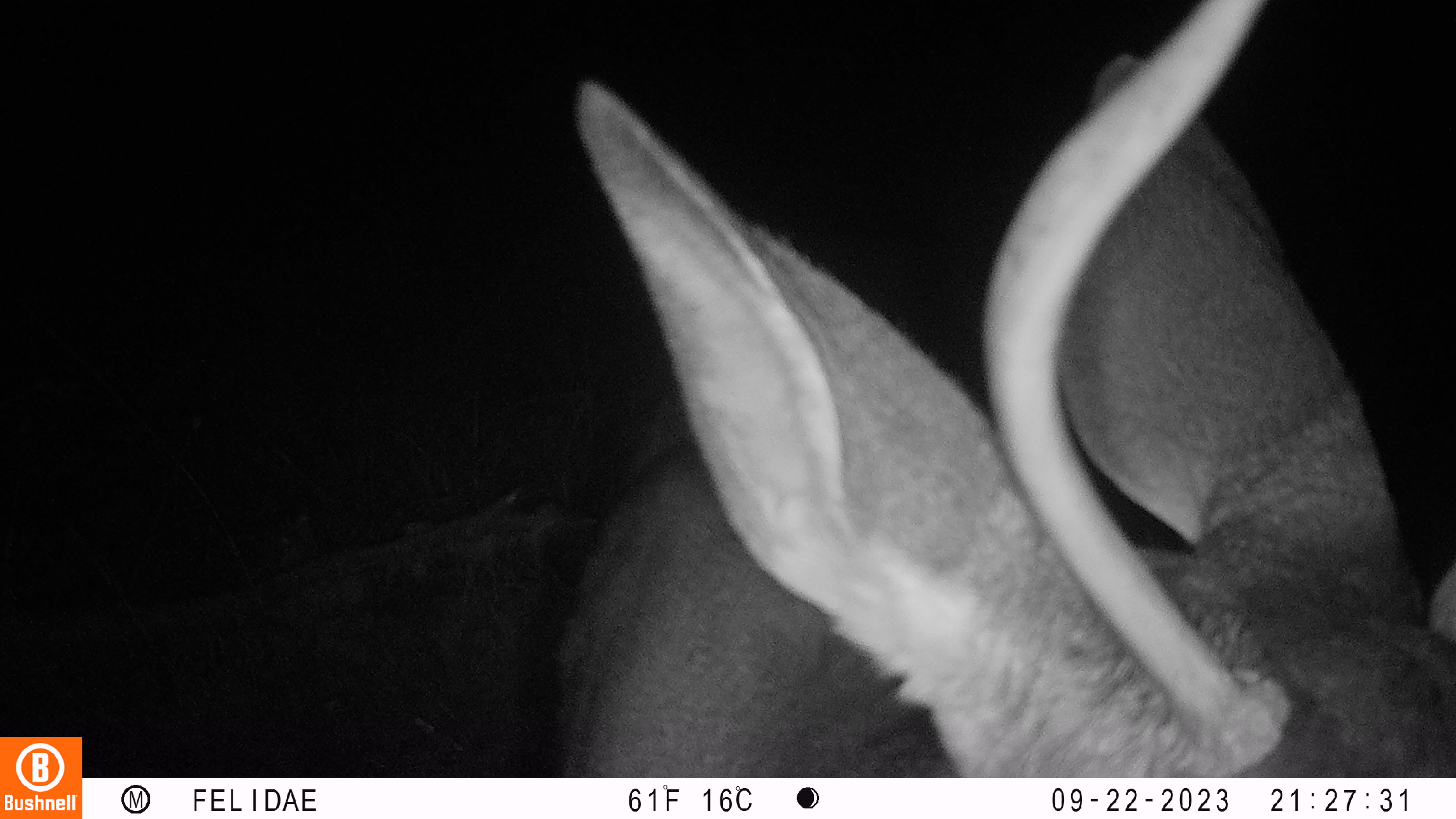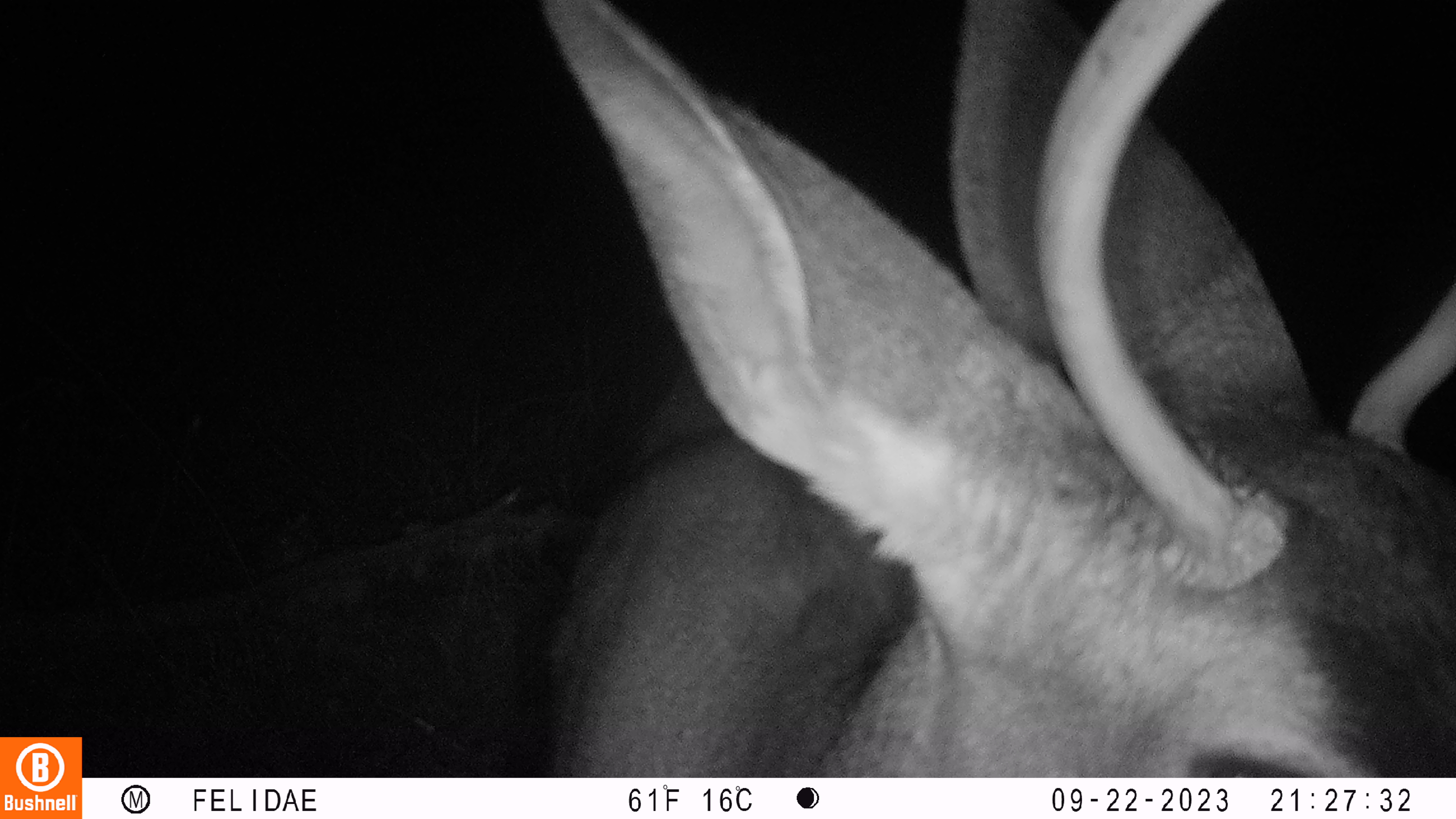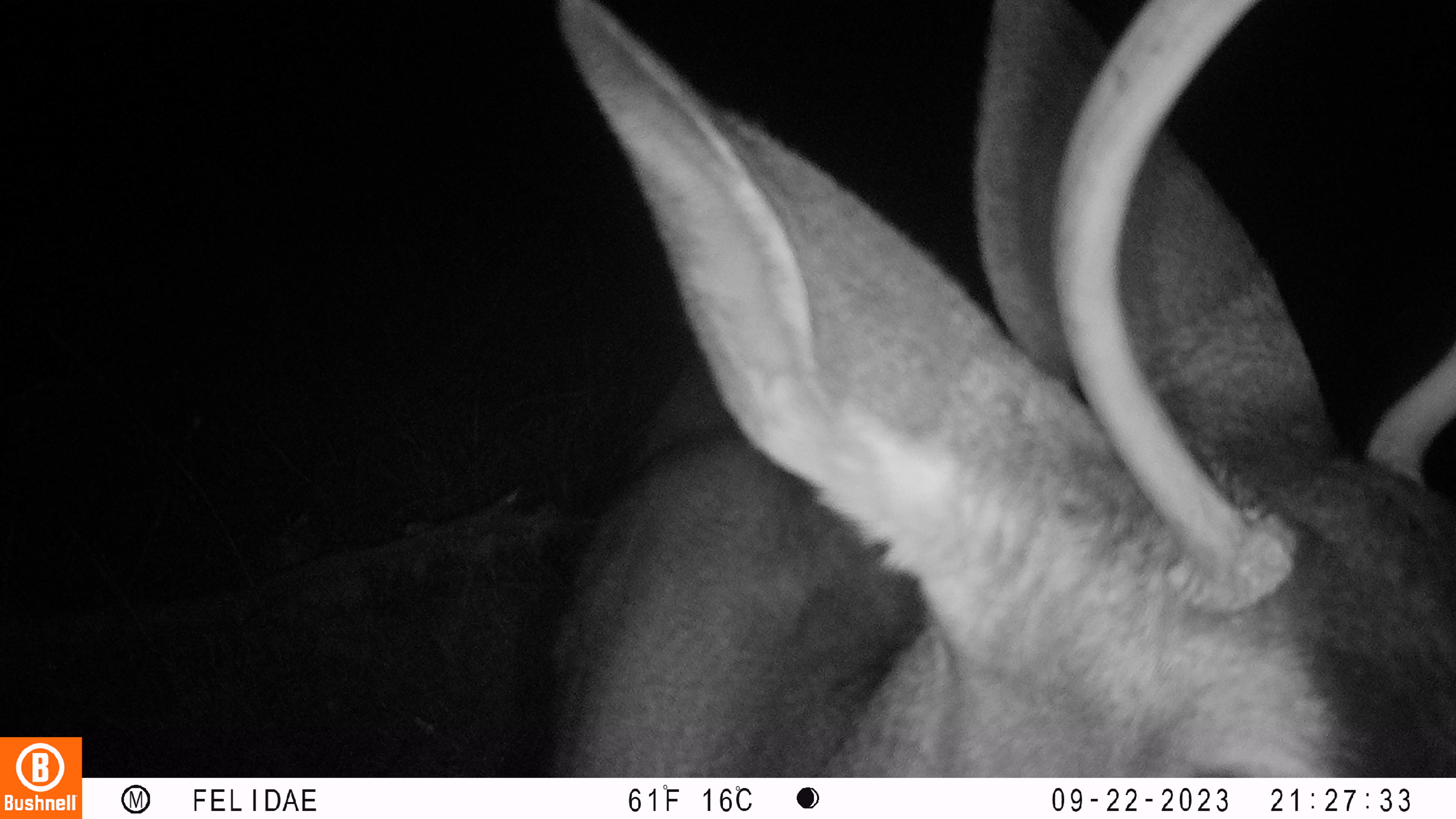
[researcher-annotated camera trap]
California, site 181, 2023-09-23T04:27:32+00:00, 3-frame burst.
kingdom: Animalia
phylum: Chordata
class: Mammalia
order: Artiodactyla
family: Cervidae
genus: Odocoileus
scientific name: Odocoileus hemionus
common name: mule deer